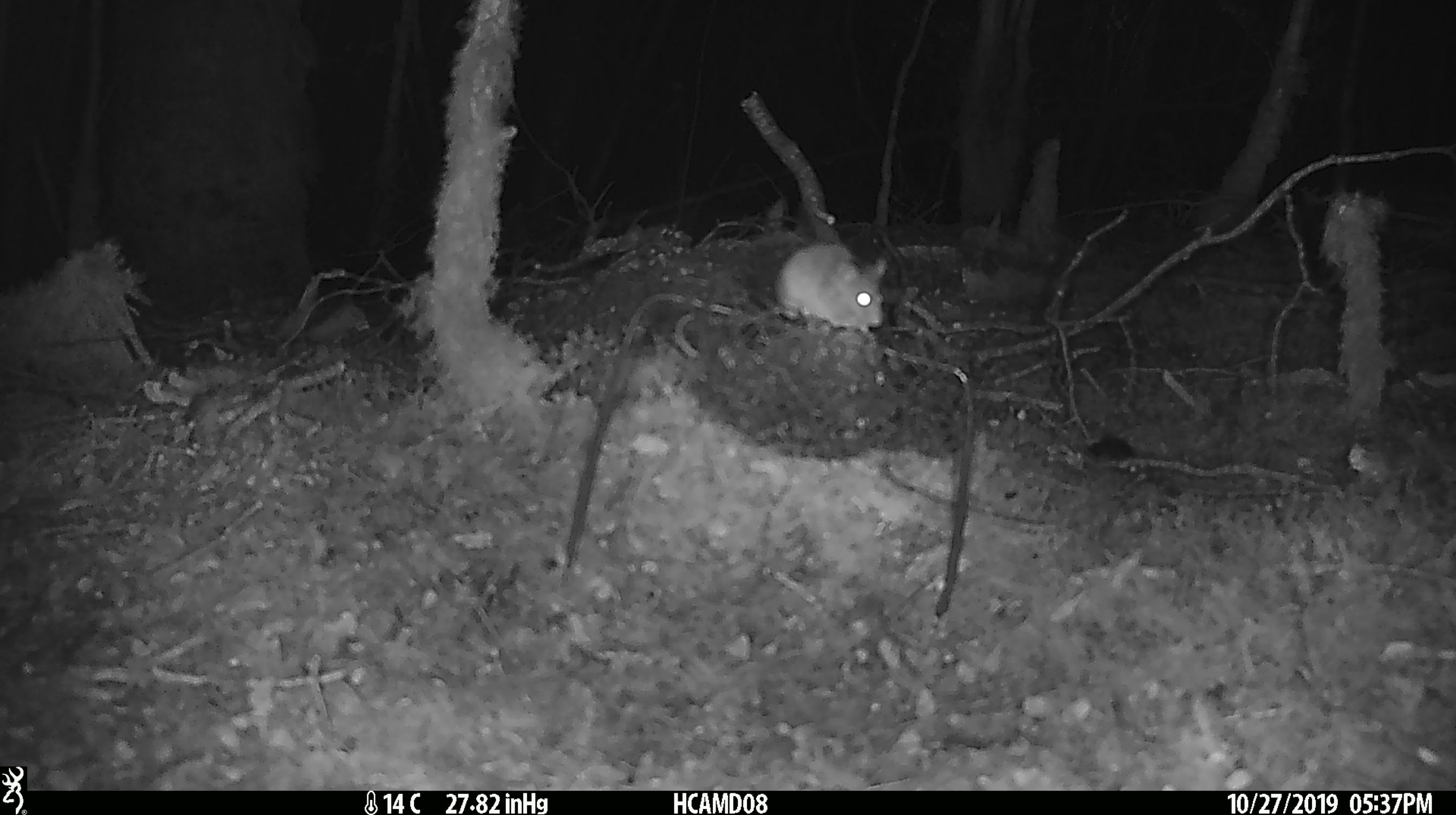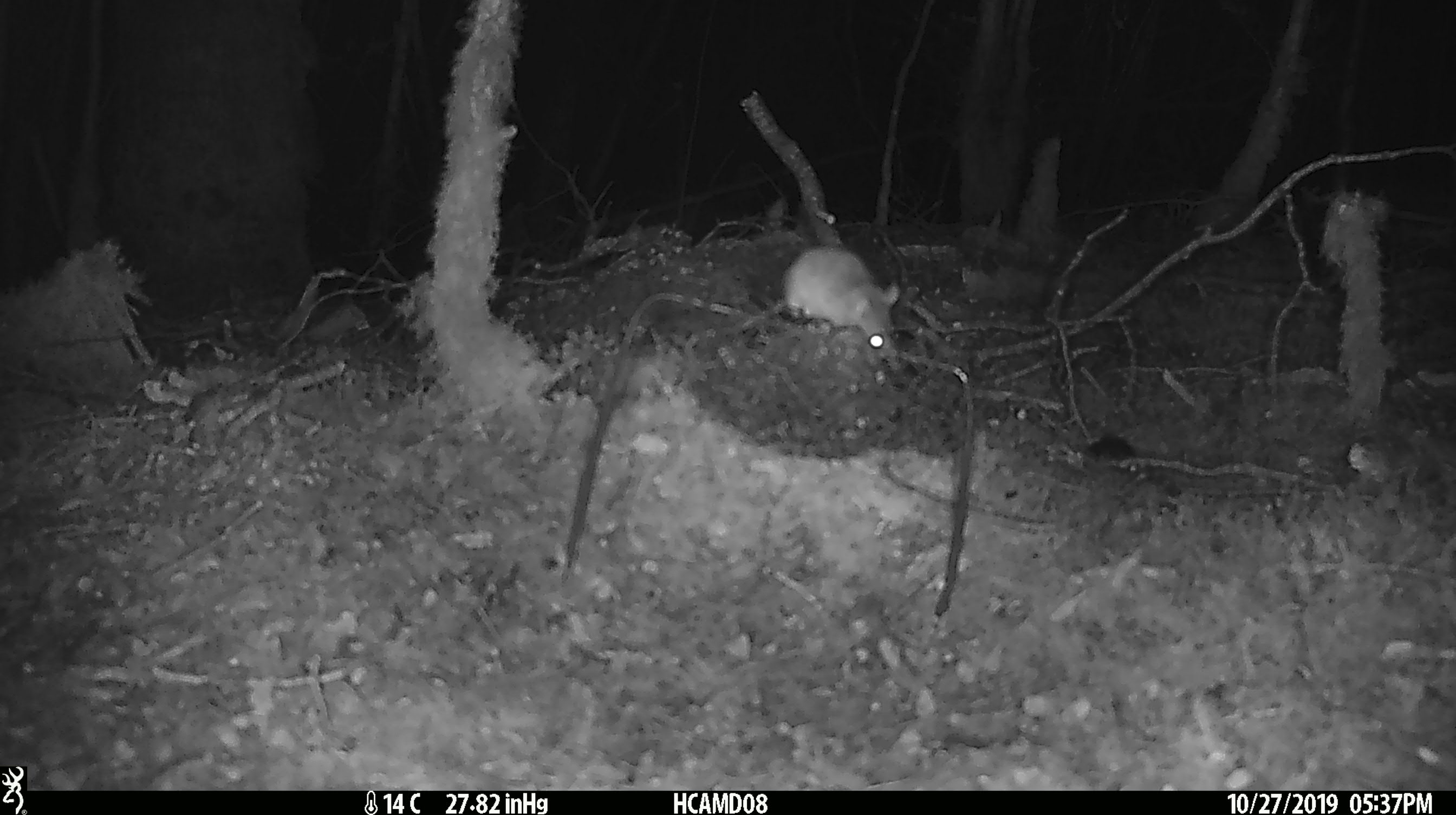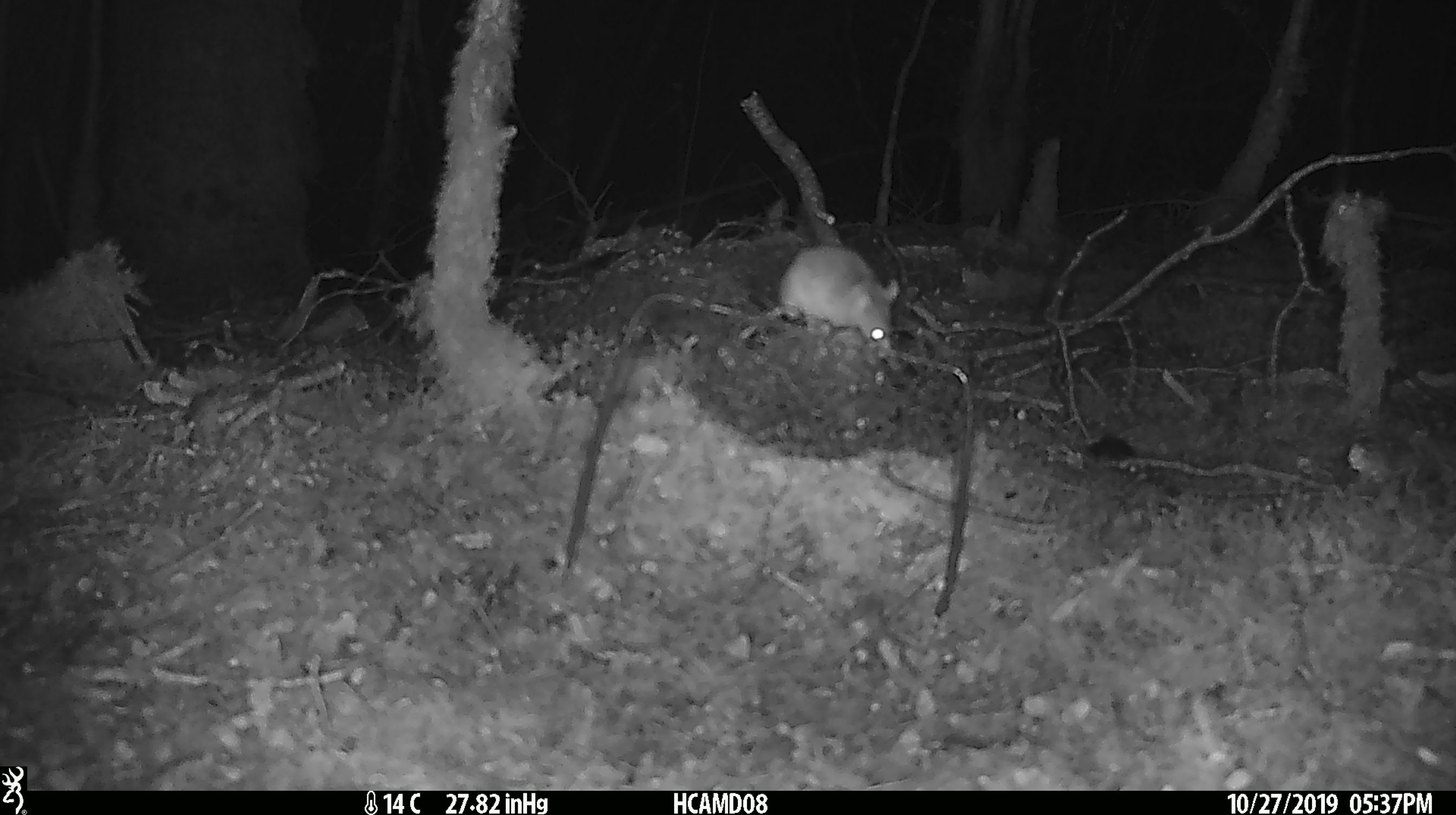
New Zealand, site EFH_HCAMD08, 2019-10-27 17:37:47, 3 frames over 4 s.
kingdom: Animalia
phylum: Chordata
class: Mammalia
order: Rodentia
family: Muridae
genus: Mus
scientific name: Mus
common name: mouse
Mouse (Mus).